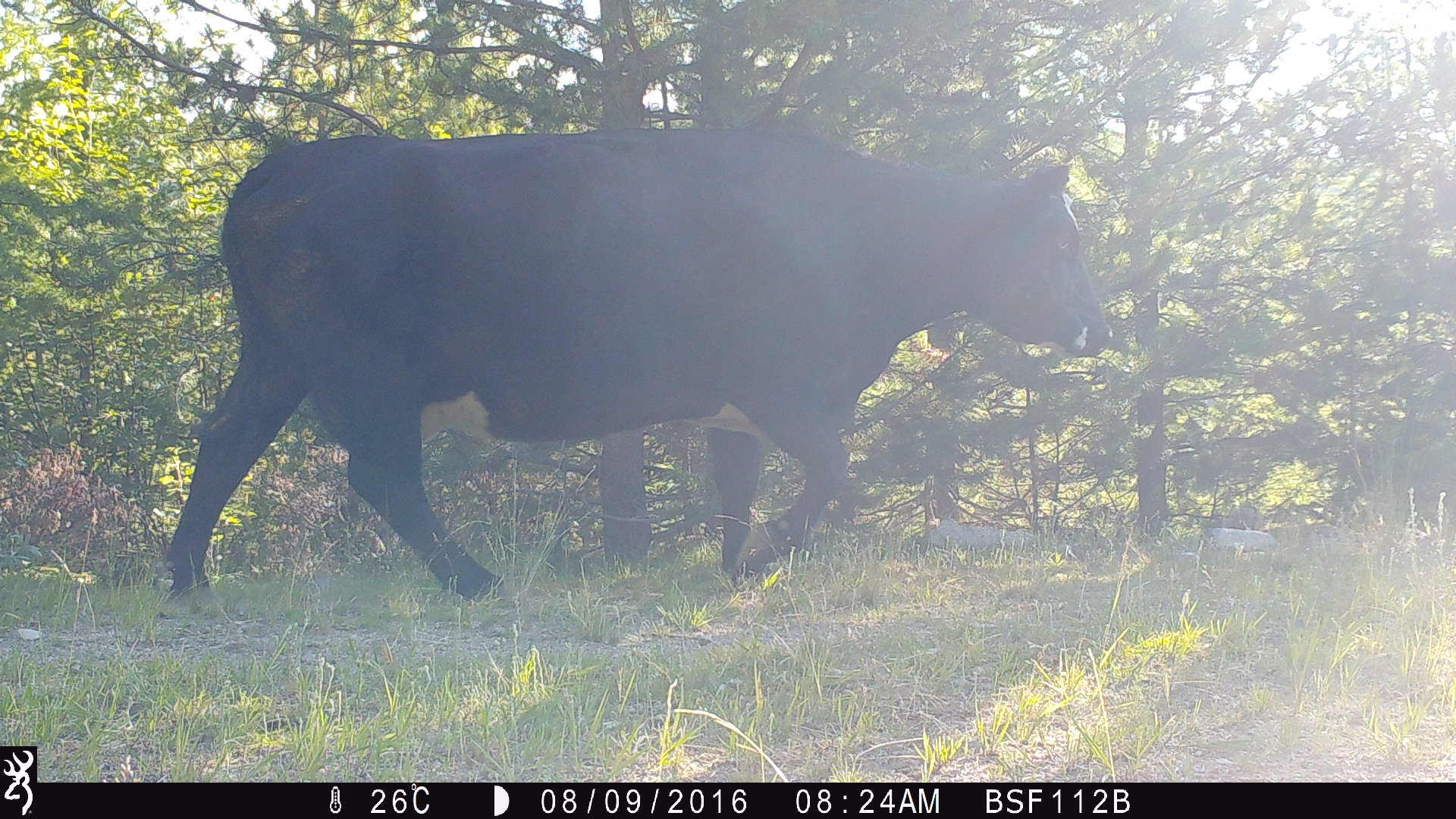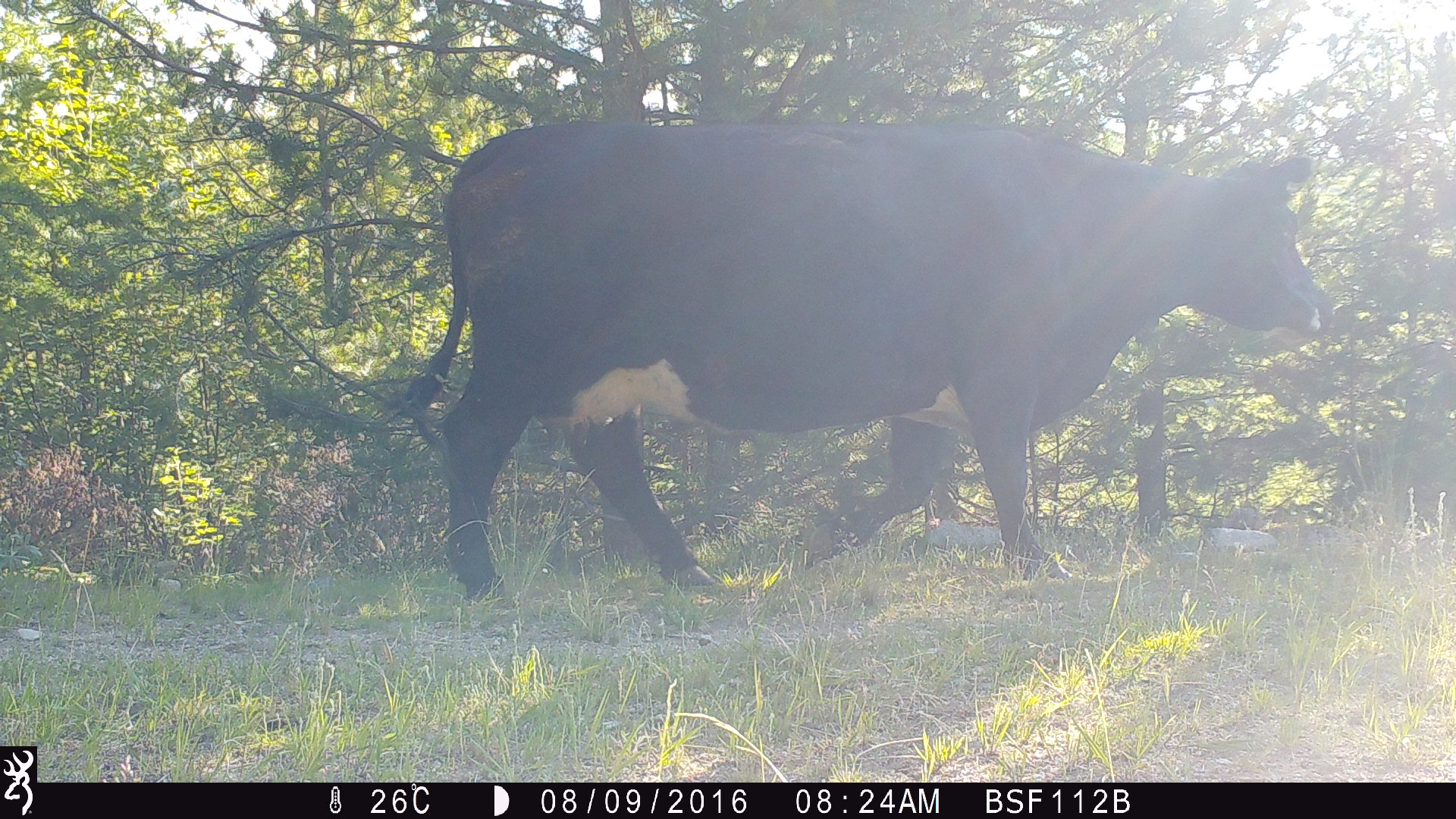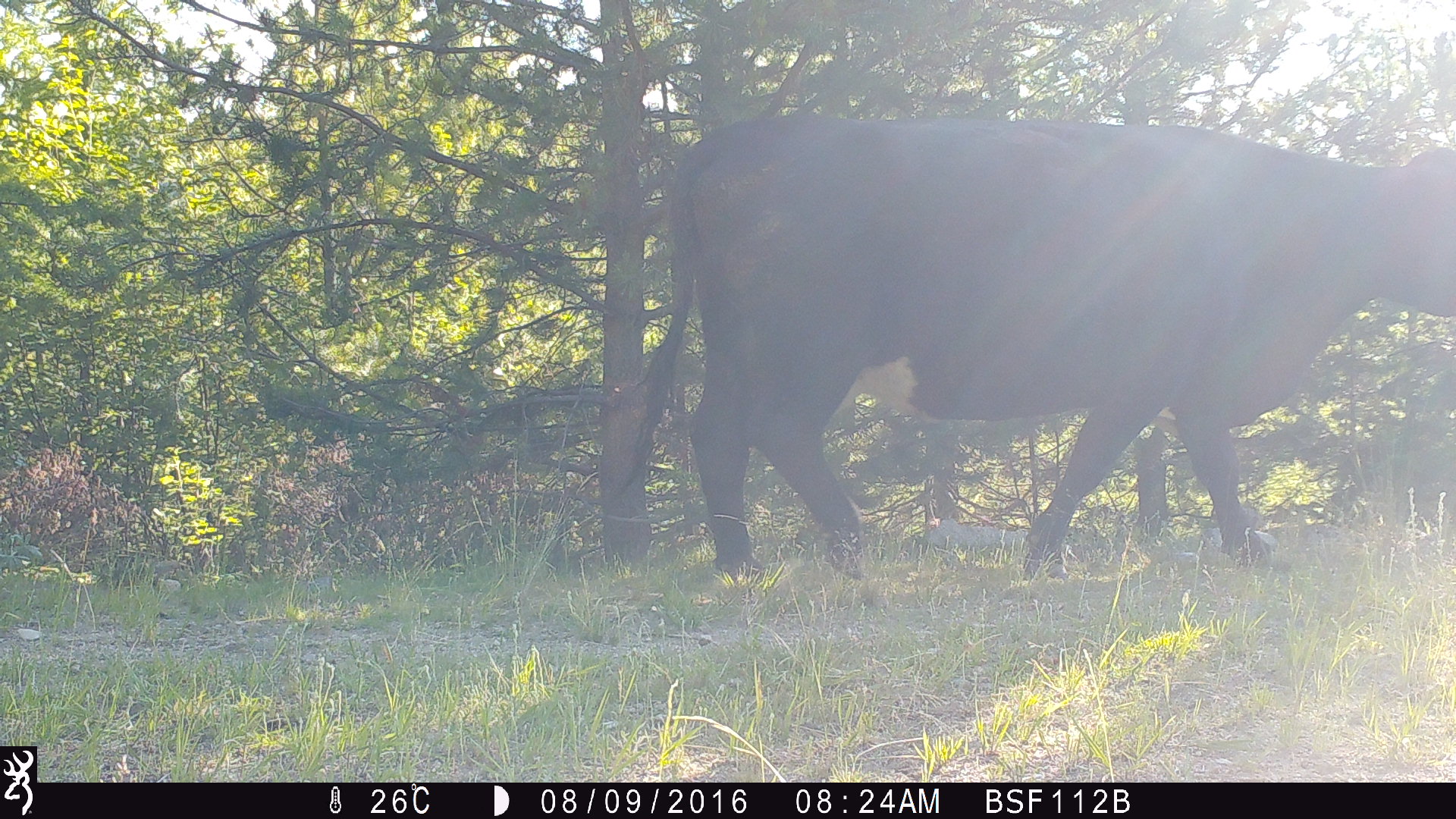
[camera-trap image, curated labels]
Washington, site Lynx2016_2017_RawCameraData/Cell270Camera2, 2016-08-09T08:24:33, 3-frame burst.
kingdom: Animalia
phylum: Chordata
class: Mammalia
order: Artiodactyla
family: Bovidae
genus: Bos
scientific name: Bos taurus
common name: domestic cattle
Domestic cattle (Bos taurus). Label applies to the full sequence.